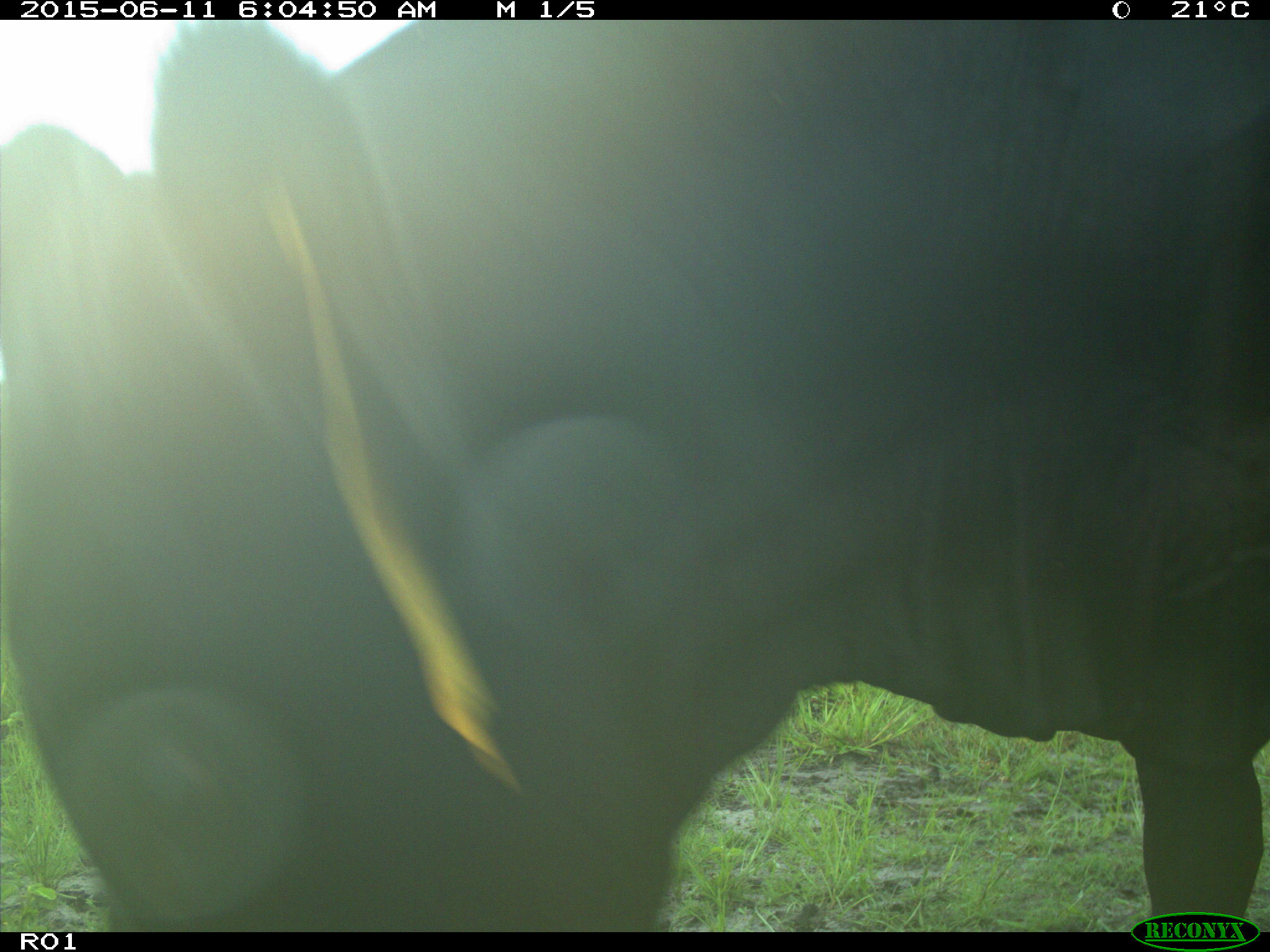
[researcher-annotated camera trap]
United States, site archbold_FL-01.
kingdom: Animalia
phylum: Chordata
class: Mammalia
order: Artiodactyla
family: Bovidae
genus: Bos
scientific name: Bos taurus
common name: domestic cow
Bos taurus (domestic cow).